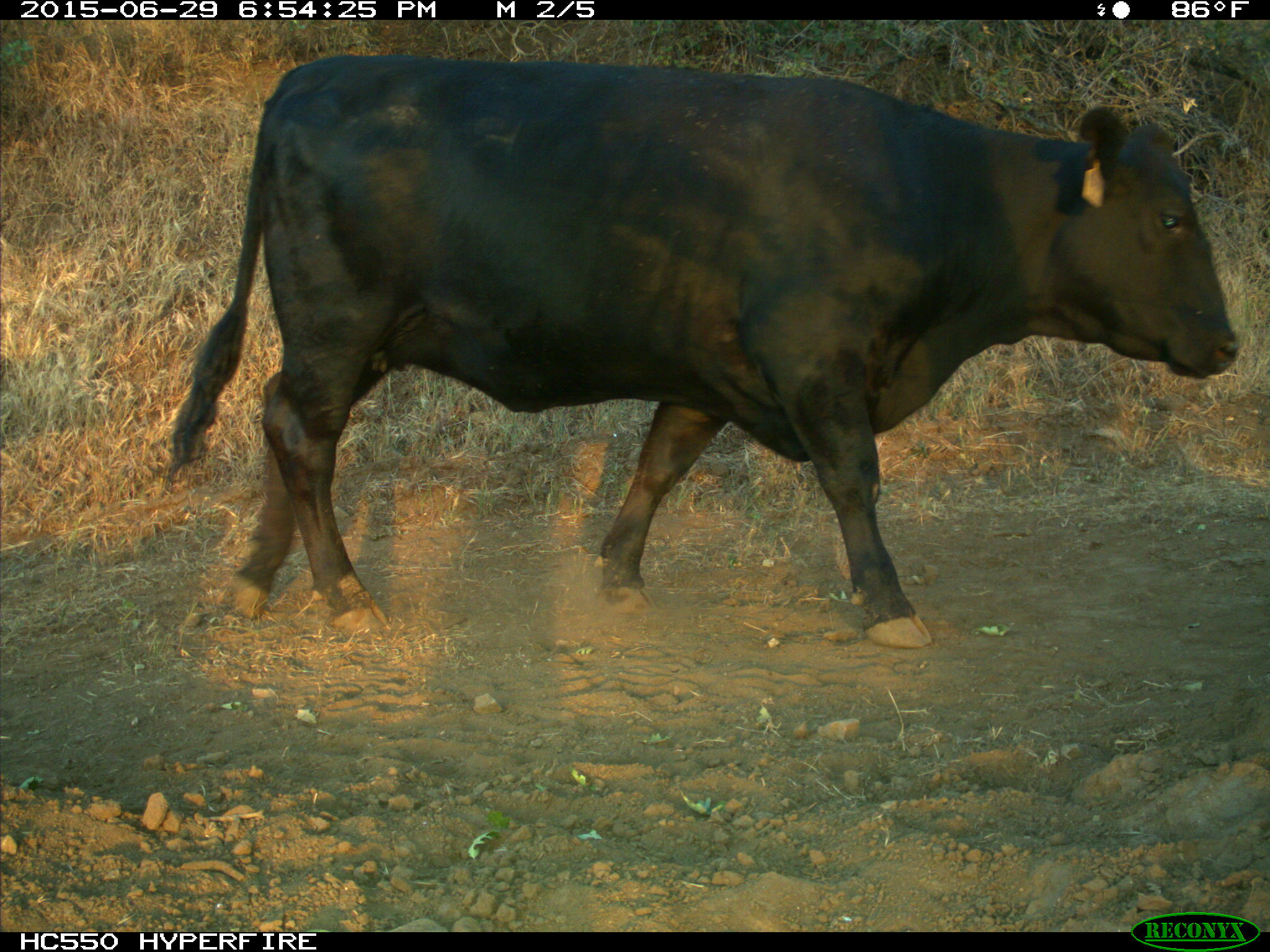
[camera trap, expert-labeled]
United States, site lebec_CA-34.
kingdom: Animalia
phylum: Chordata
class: Mammalia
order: Artiodactyla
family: Bovidae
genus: Bos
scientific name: Bos taurus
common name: domestic cow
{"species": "Bos taurus (domestic cow)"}